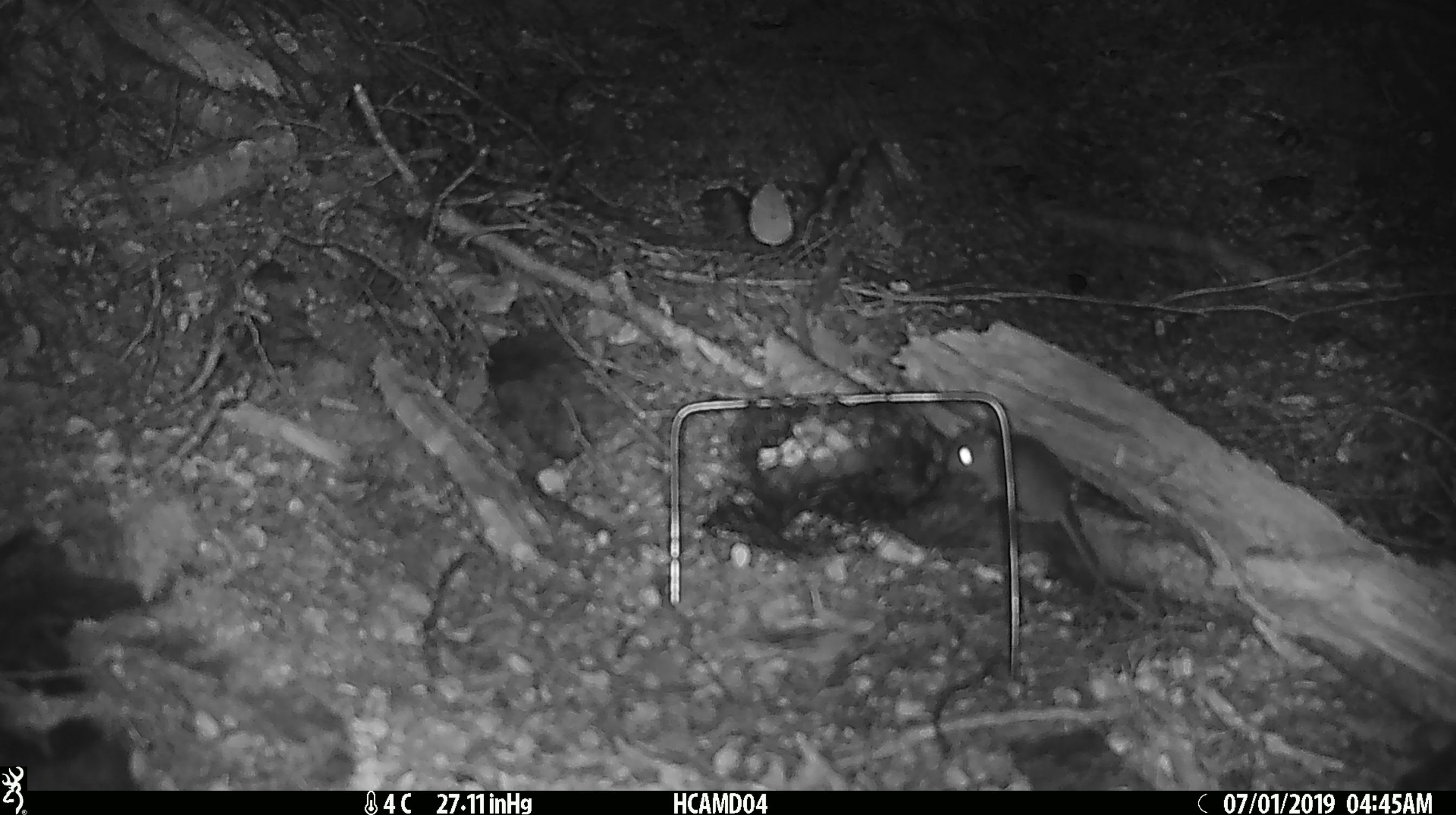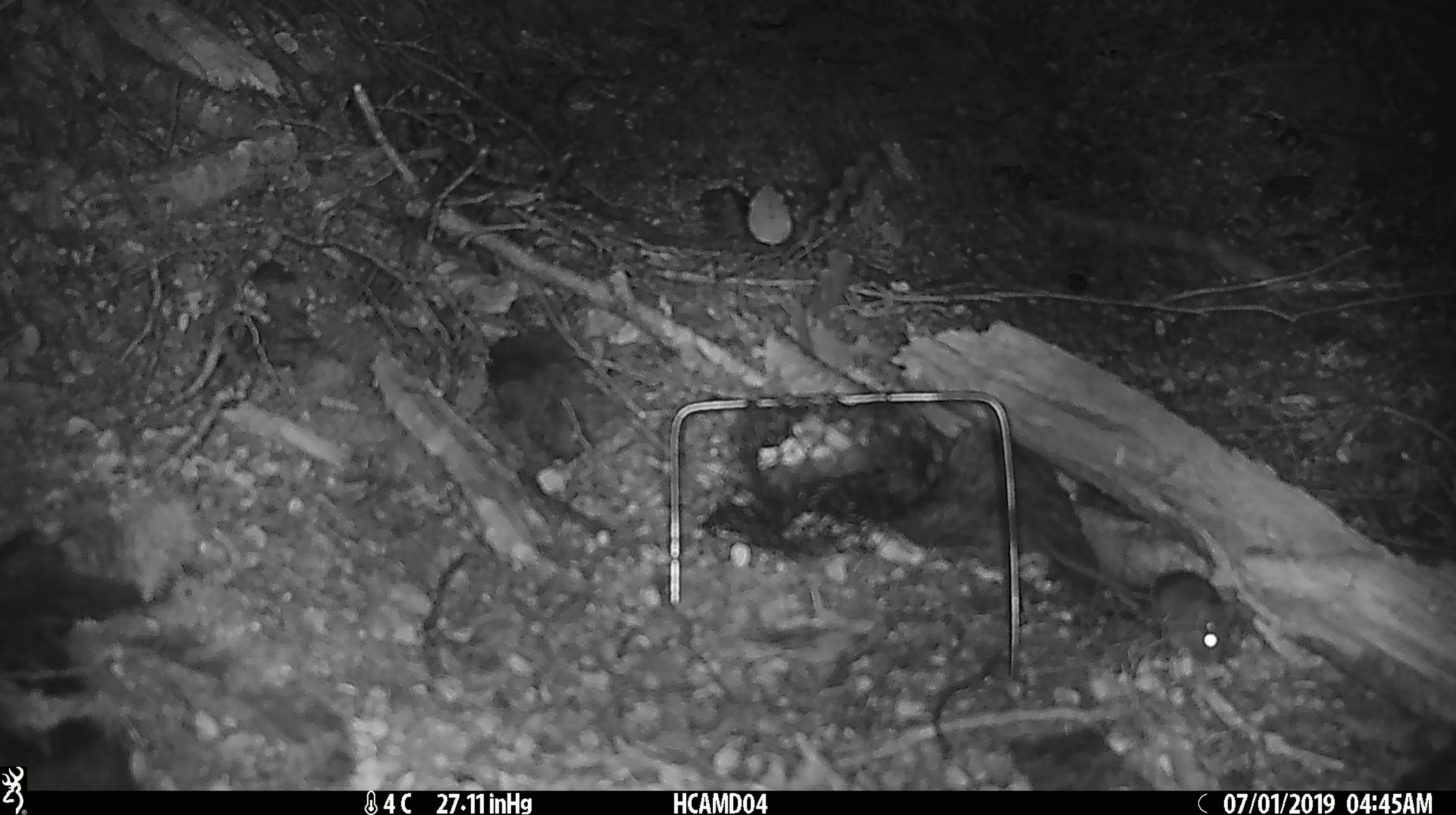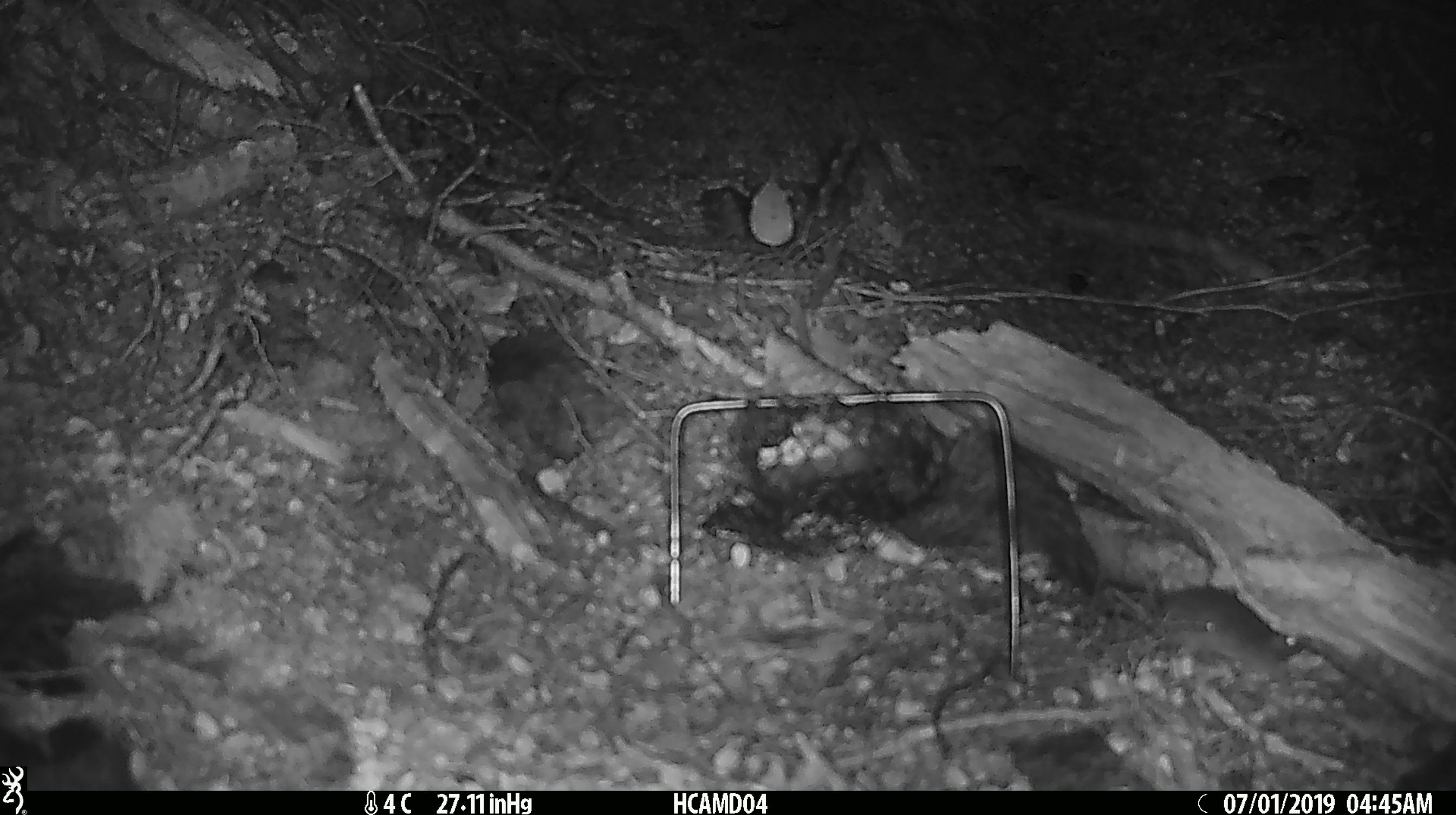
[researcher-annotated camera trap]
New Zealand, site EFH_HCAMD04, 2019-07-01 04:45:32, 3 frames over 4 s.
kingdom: Animalia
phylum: Chordata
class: Mammalia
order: Rodentia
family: Muridae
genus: Mus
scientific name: Mus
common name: mouse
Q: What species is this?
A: Mouse (Mus).